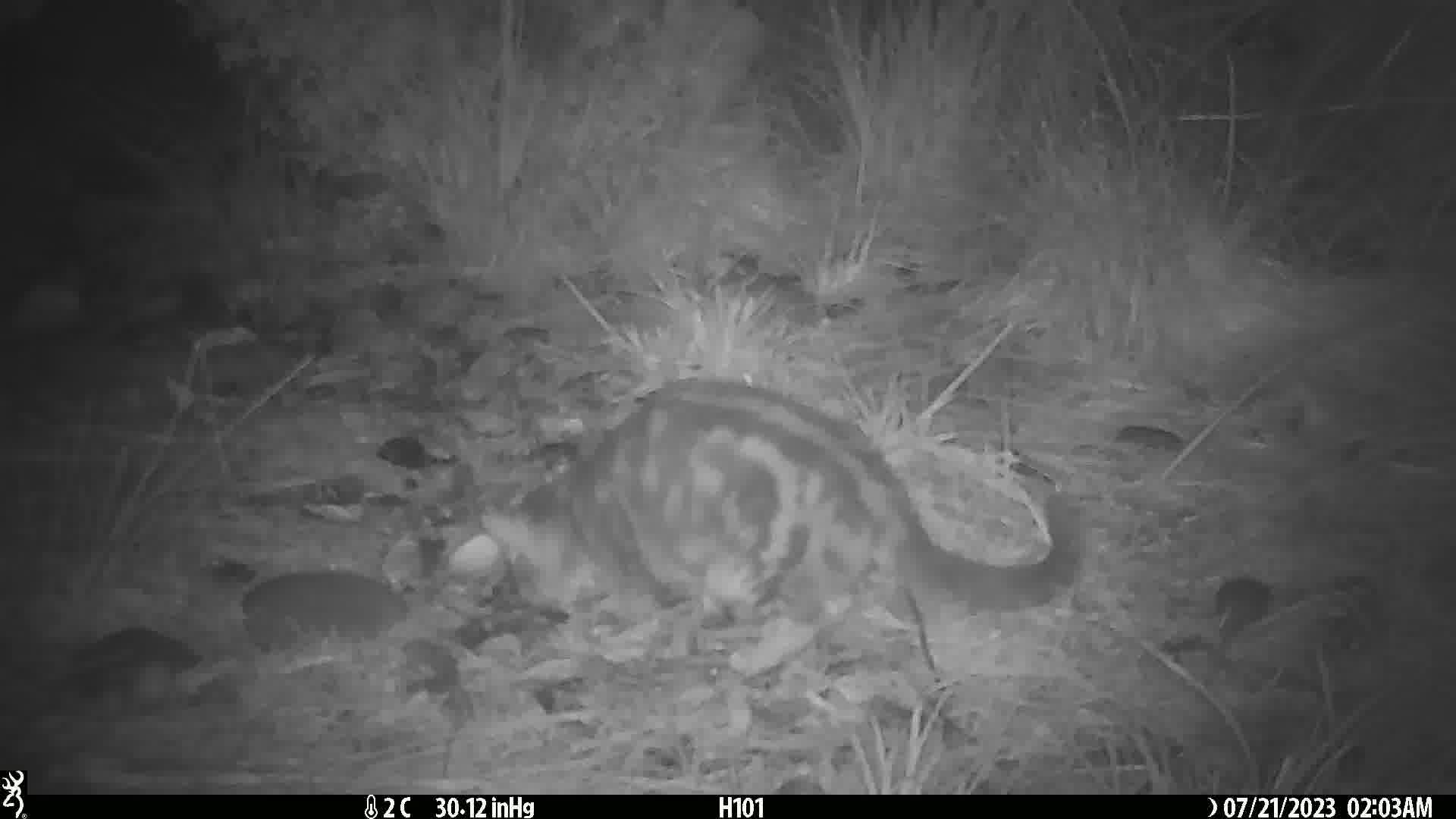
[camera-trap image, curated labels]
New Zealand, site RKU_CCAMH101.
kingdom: Animalia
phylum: Chordata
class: Mammalia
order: Carnivora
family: Felidae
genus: Felis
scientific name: Felis catus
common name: domestic cat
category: cat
Cat (domestic cat) (Felis catus).